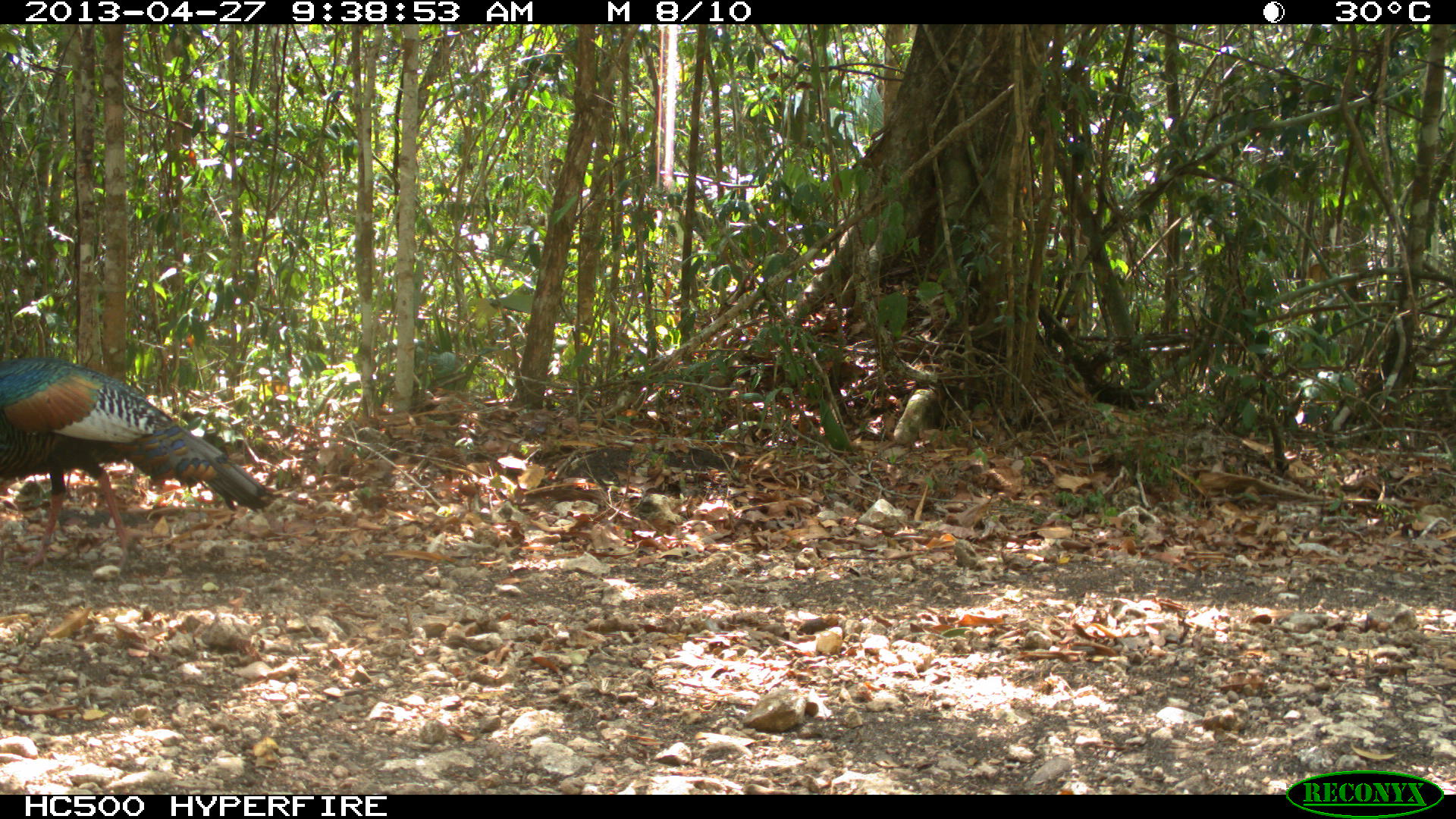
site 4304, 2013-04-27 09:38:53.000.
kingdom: Animalia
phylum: Chordata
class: Aves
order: Galliformes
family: Phasianidae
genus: Meleagris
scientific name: Meleagris ocellata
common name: ocellated turkey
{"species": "Meleagris ocellata (ocellated turkey)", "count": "1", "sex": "male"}